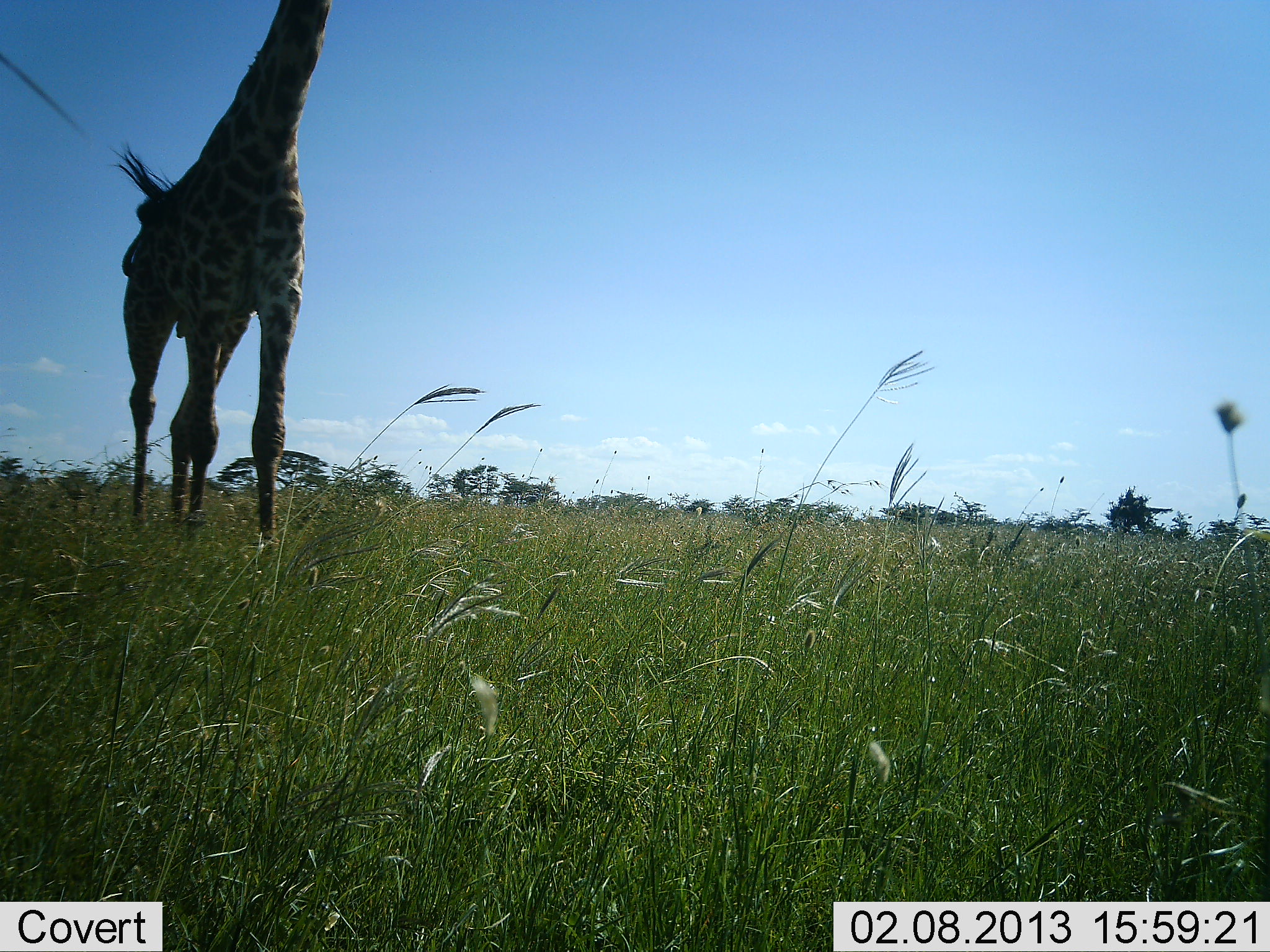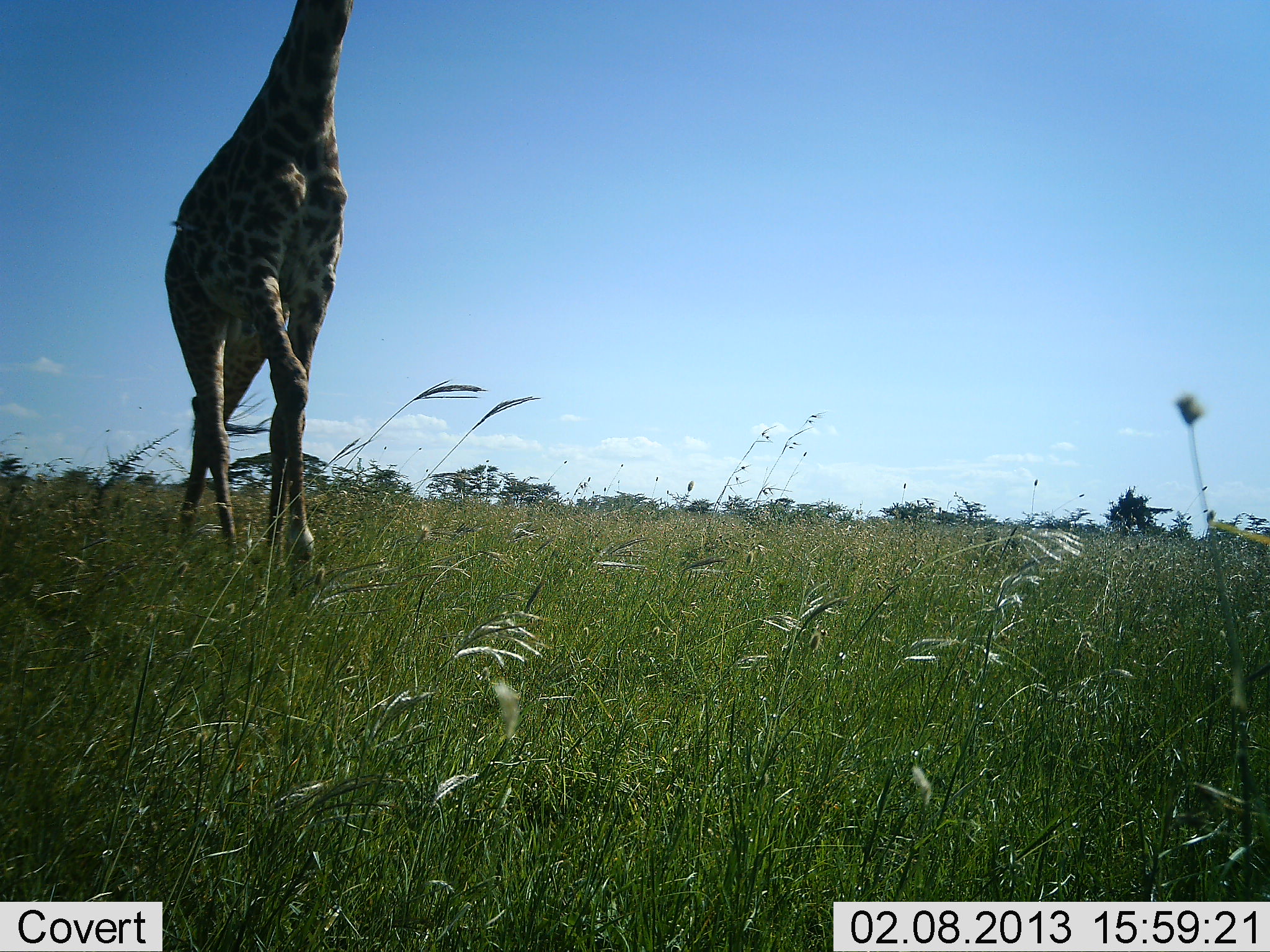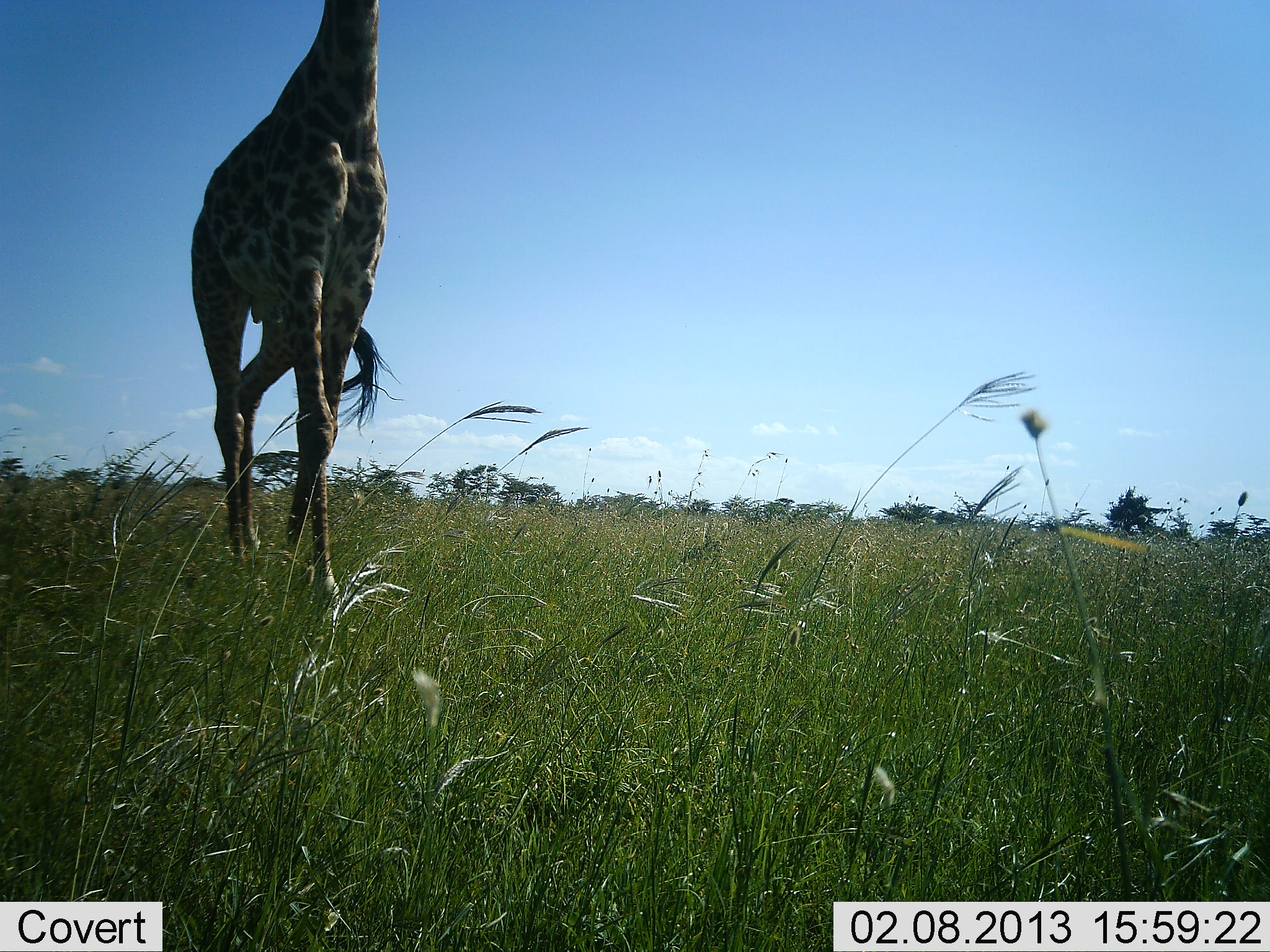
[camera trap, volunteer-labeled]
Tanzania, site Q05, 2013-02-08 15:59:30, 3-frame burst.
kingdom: Animalia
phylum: Chordata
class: Mammalia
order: Artiodactyla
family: Giraffidae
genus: Giraffa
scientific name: Giraffa camelopardalis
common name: giraffe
Giraffe (Giraffa camelopardalis), count 1. Behavior (volunteer vote fractions): standing 6%, resting 0%, moving 100%, interacting 0%. Young present (vote fraction): 0%. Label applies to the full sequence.